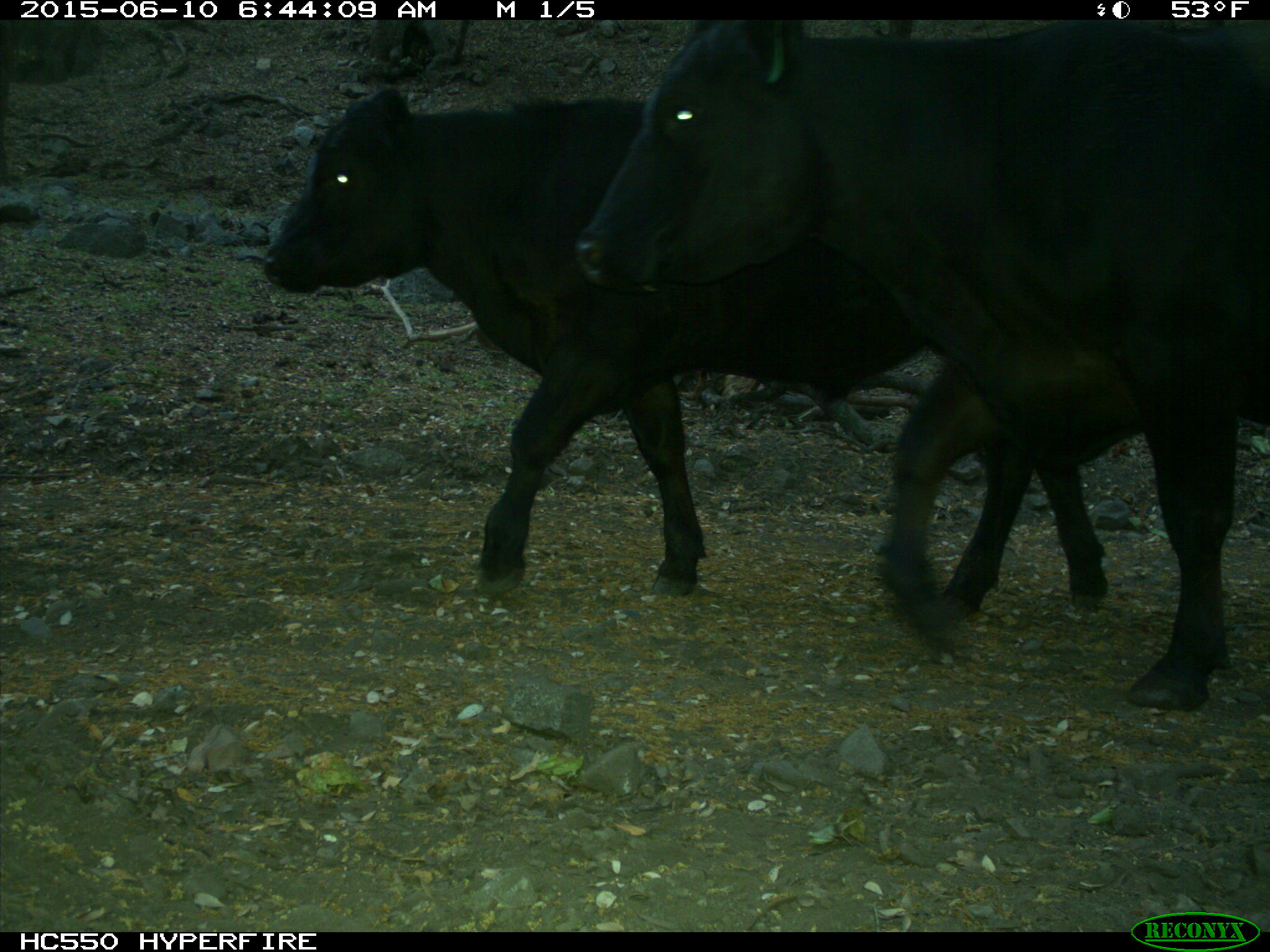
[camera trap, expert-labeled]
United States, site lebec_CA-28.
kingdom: Animalia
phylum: Chordata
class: Mammalia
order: Artiodactyla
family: Bovidae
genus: Bos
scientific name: Bos taurus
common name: domestic cow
Bos taurus (domestic cow).